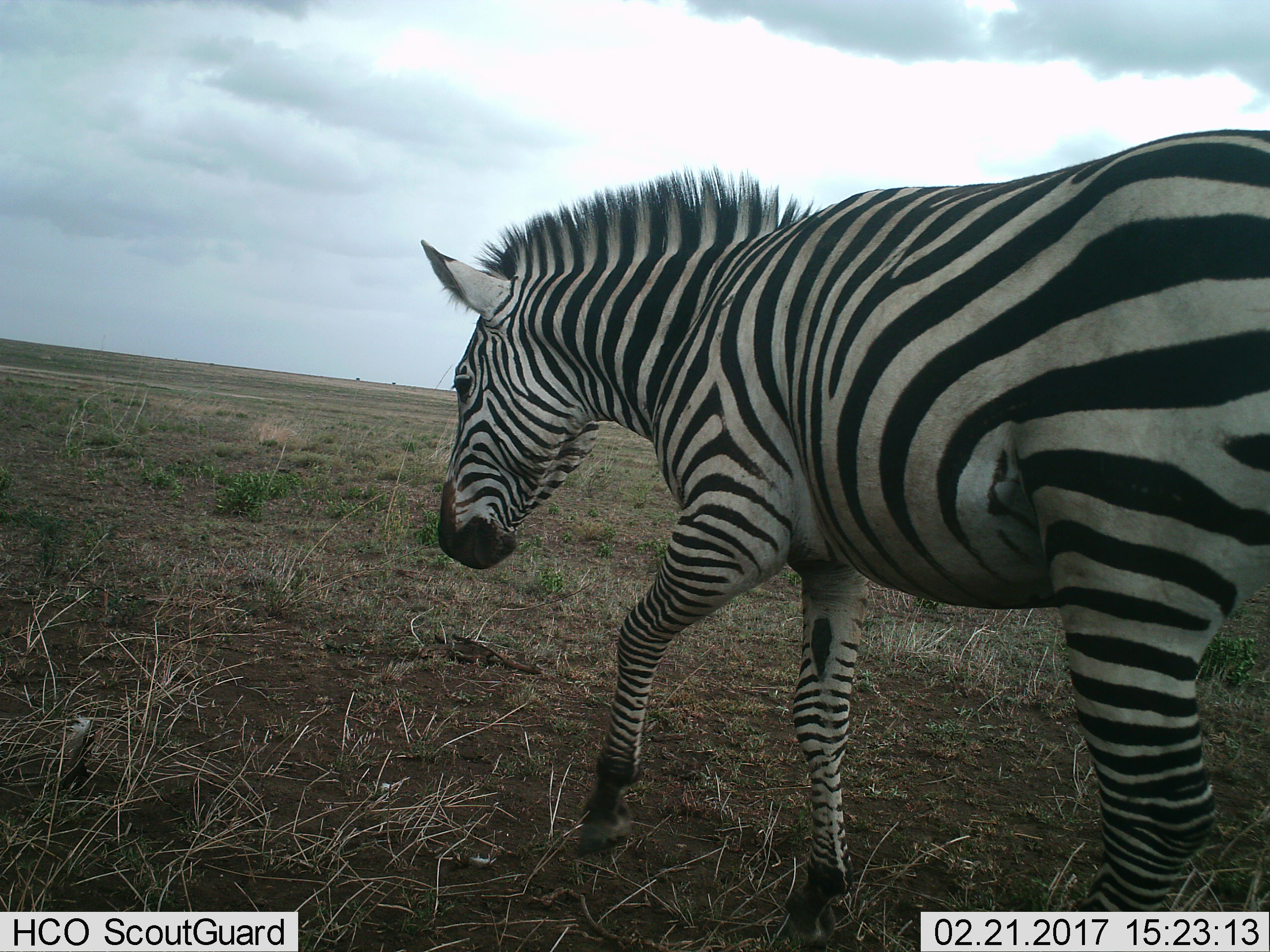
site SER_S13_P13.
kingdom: Animalia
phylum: Chordata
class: Mammalia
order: Perissodactyla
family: Equidae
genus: Equus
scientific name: Equus quagga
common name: plains zebra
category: zebraplains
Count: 1.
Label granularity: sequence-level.